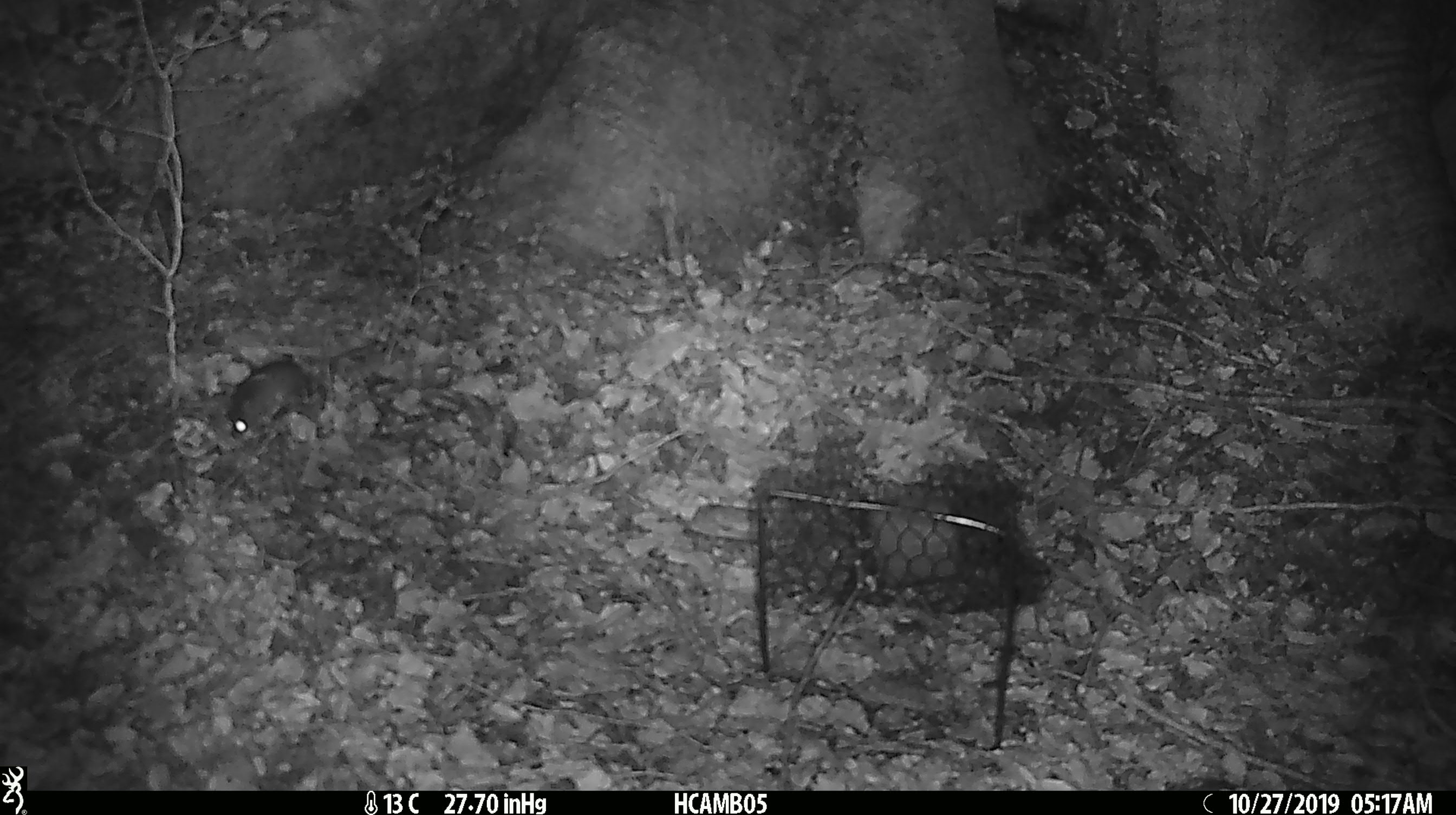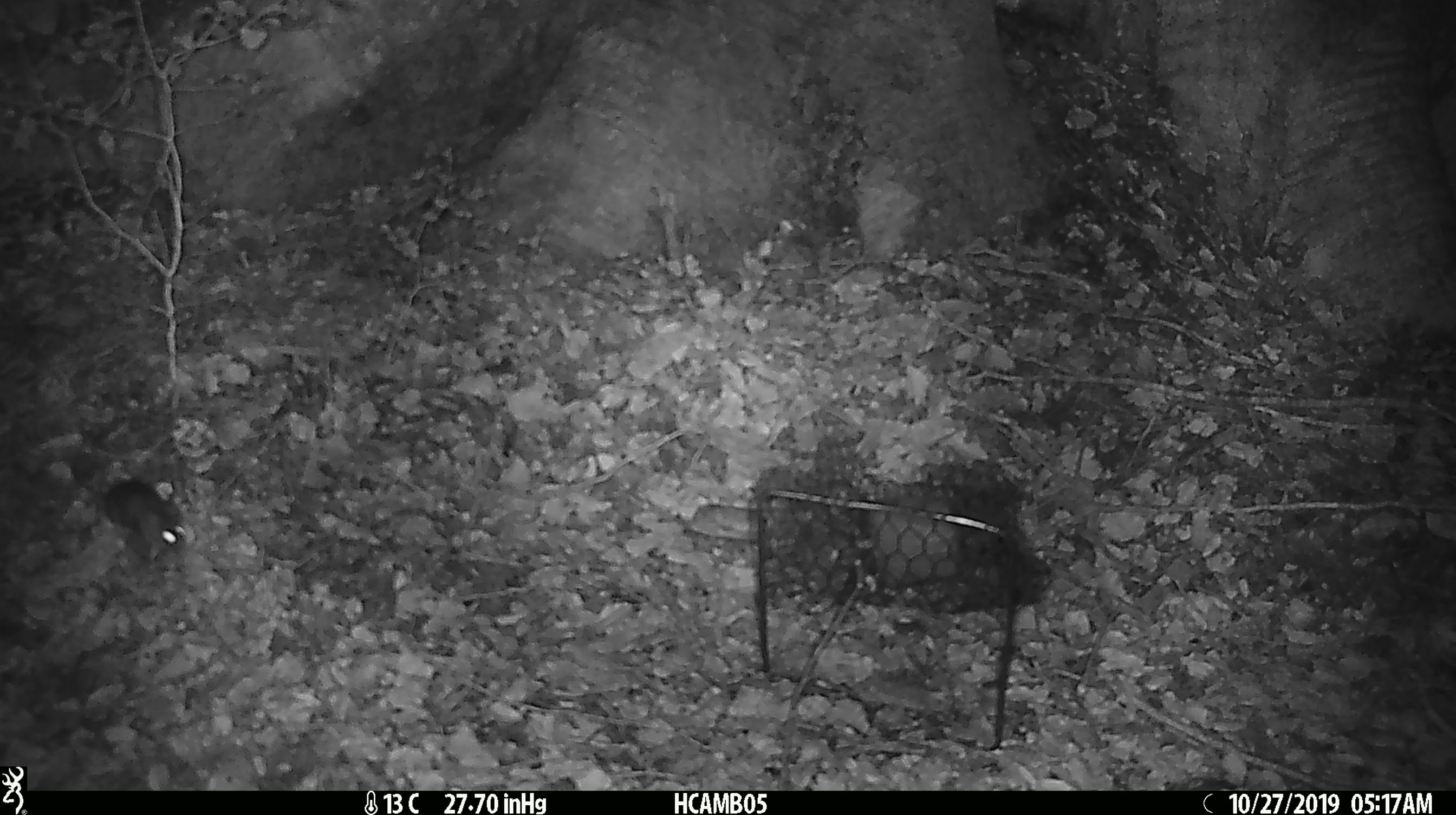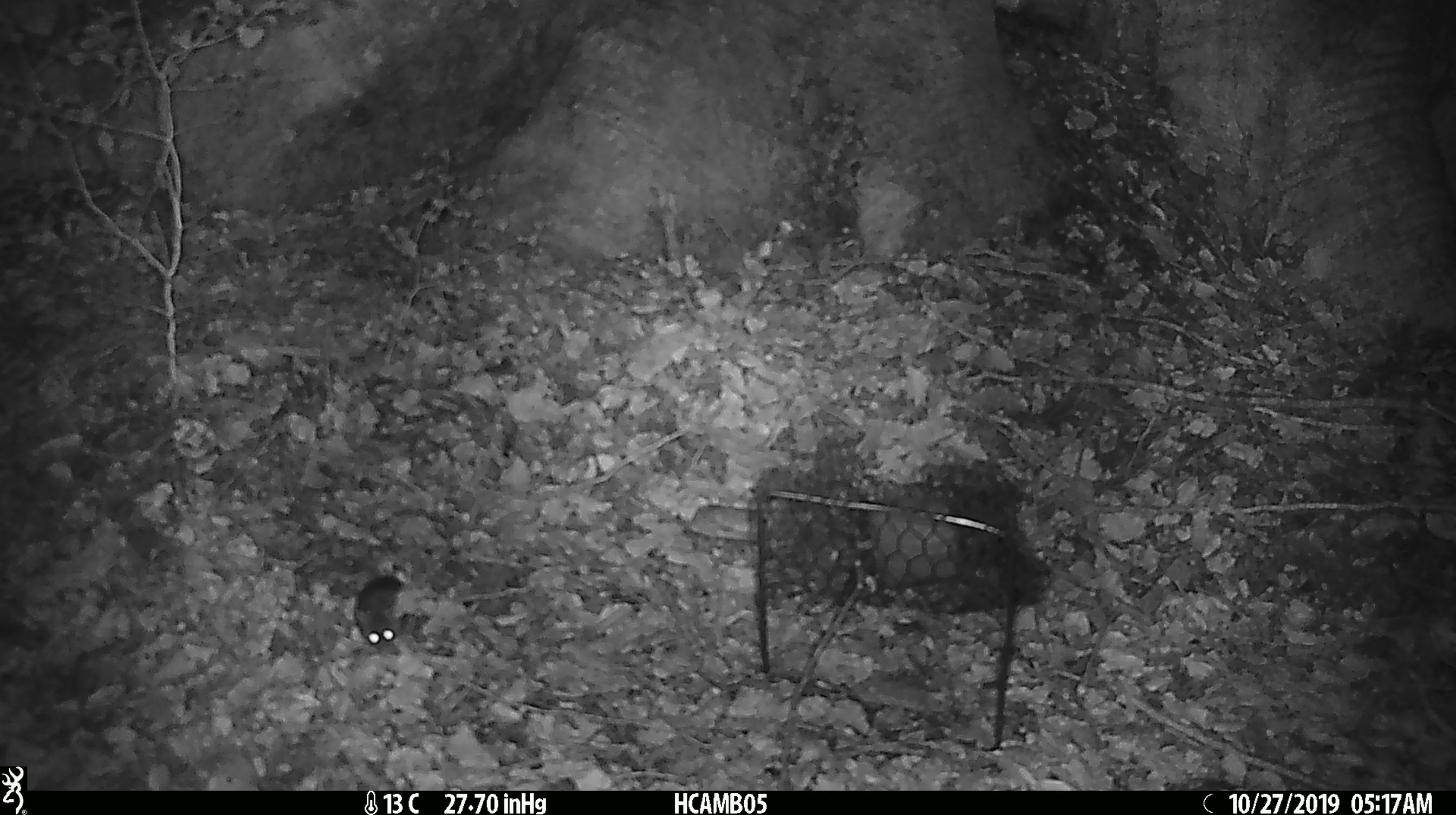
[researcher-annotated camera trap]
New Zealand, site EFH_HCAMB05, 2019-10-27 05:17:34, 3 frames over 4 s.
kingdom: Animalia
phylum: Chordata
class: Mammalia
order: Rodentia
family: Muridae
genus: Mus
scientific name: Mus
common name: mouse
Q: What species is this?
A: Mouse (Mus).